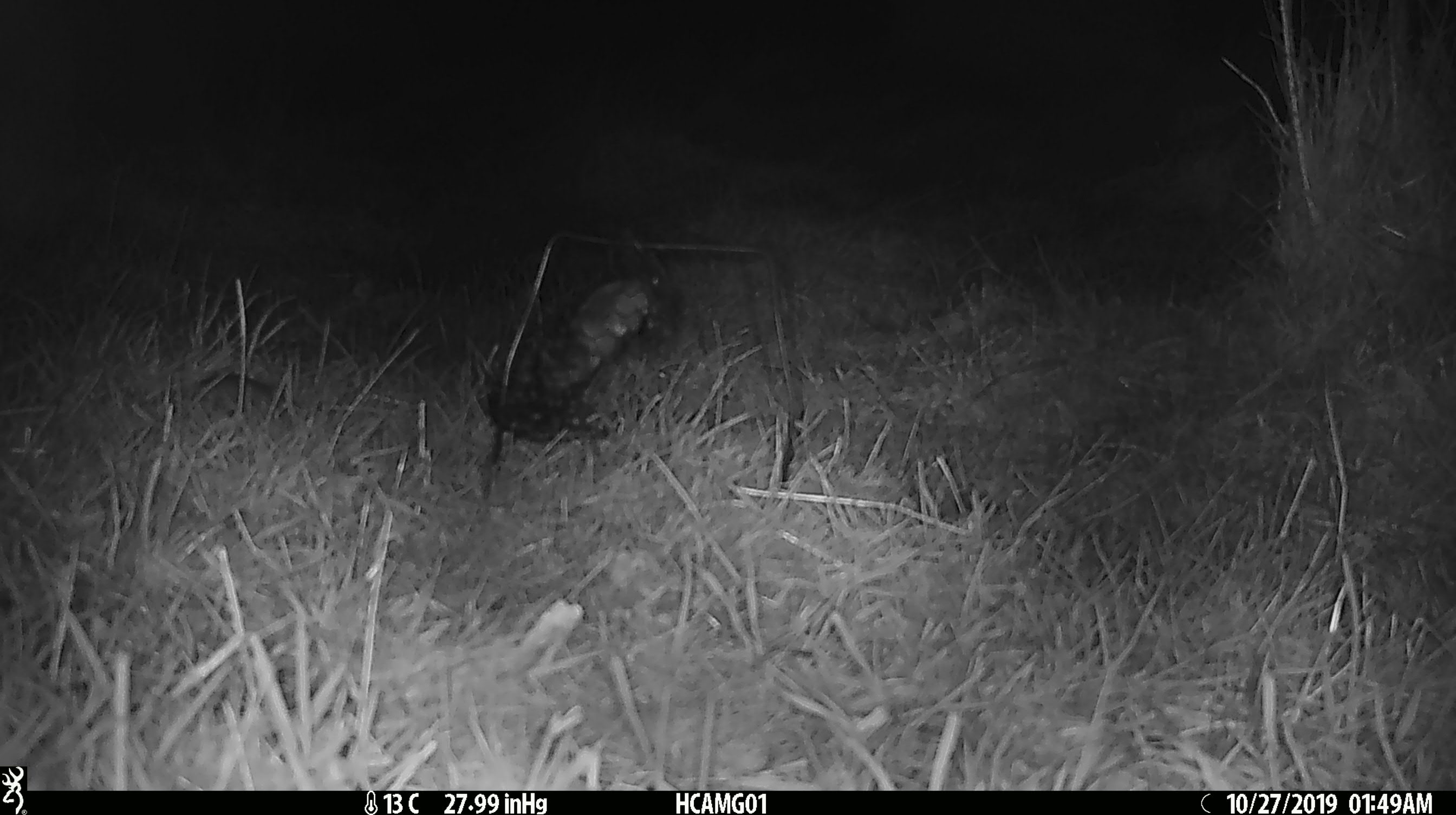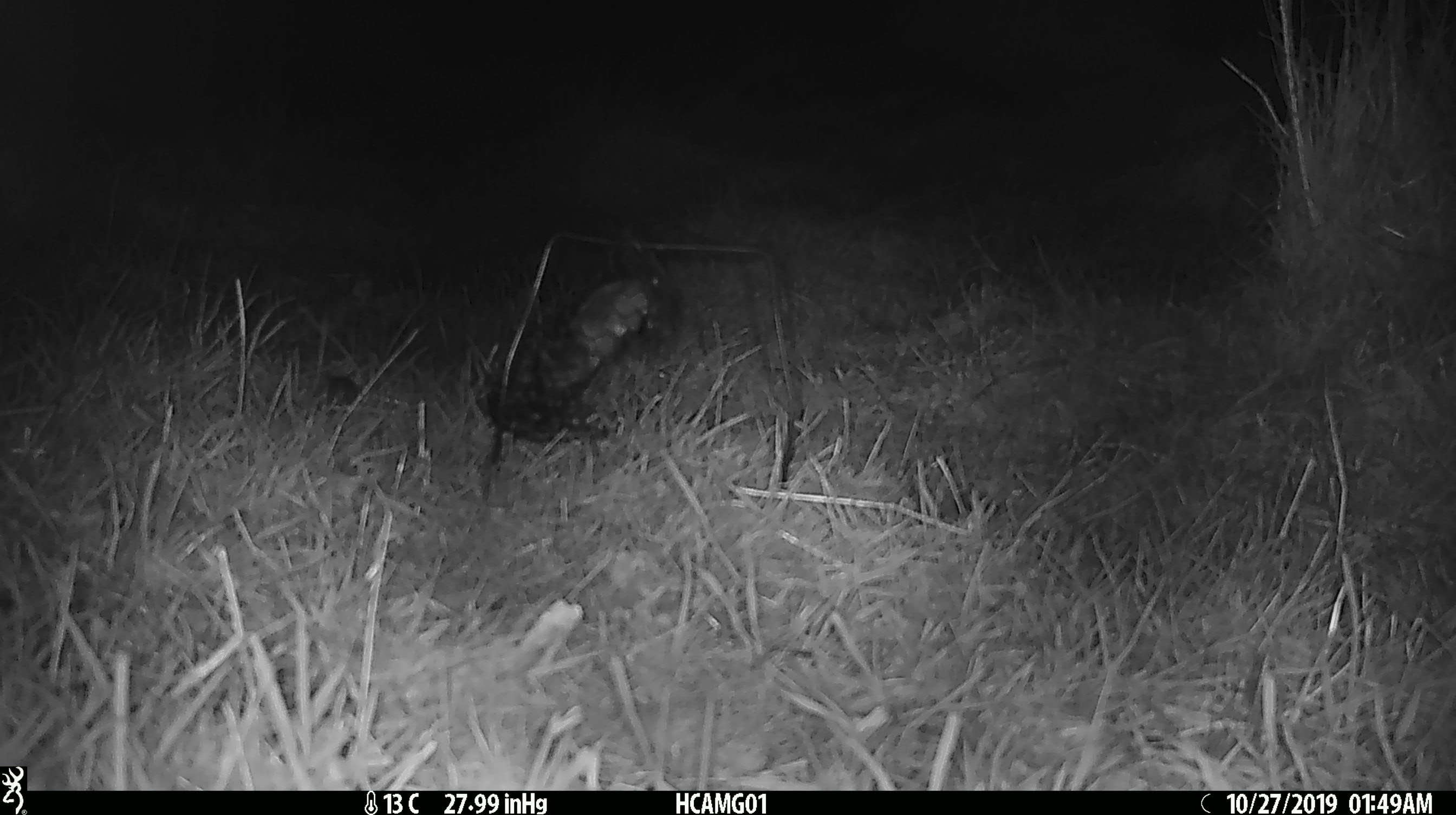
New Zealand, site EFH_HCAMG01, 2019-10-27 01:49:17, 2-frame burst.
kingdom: Animalia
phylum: Chordata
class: Mammalia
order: Rodentia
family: Muridae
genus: Mus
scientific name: Mus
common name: mouse